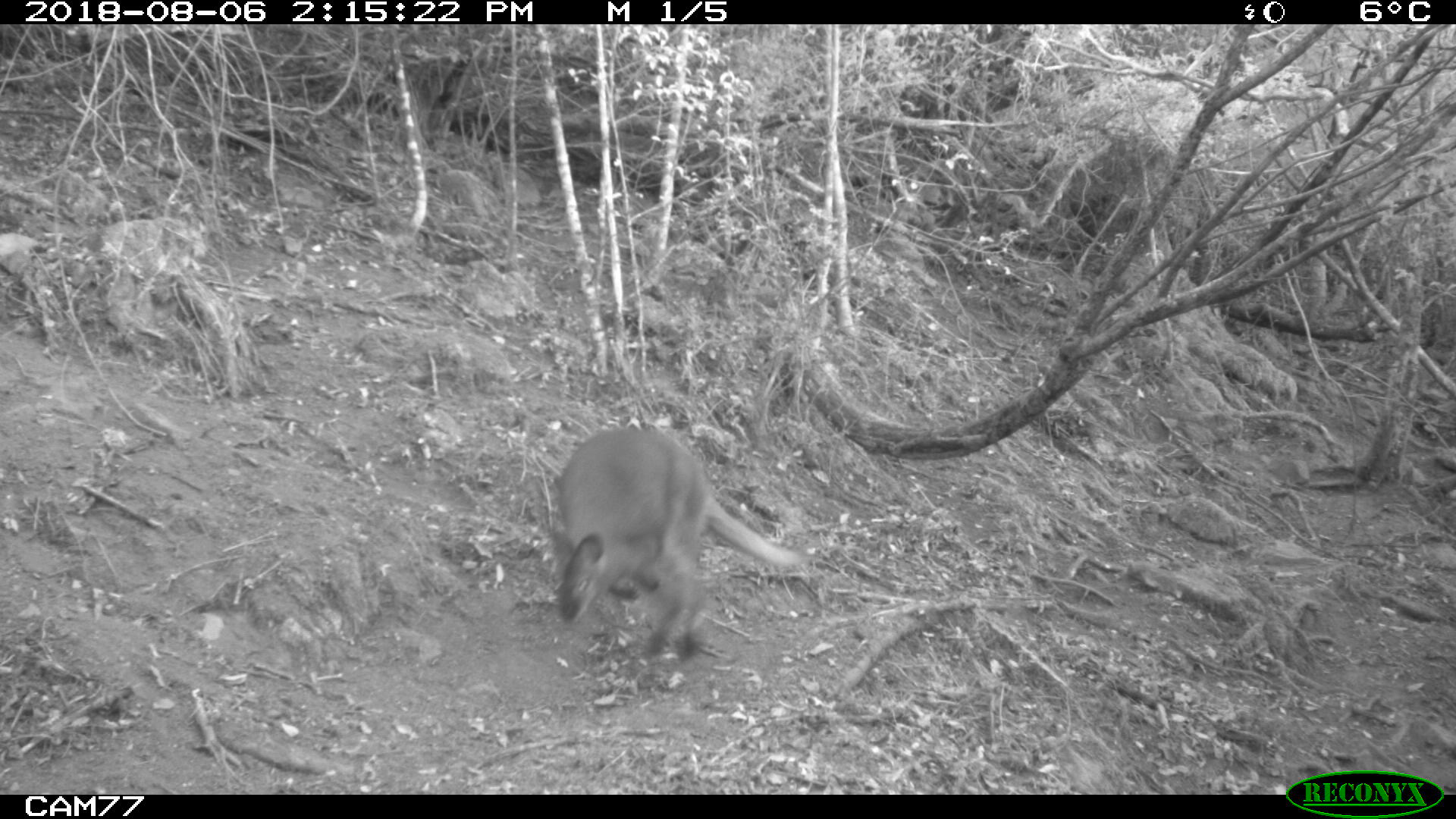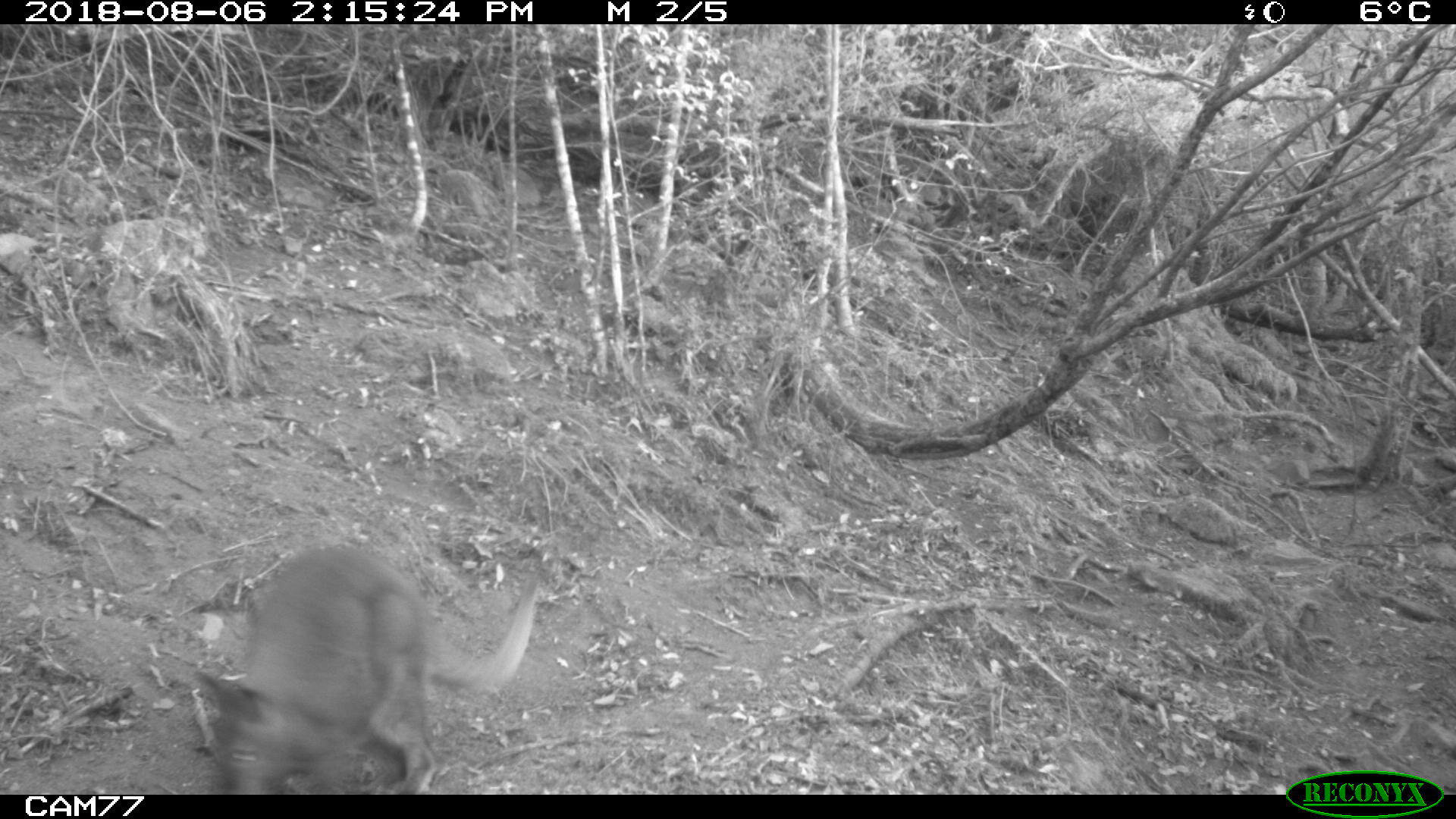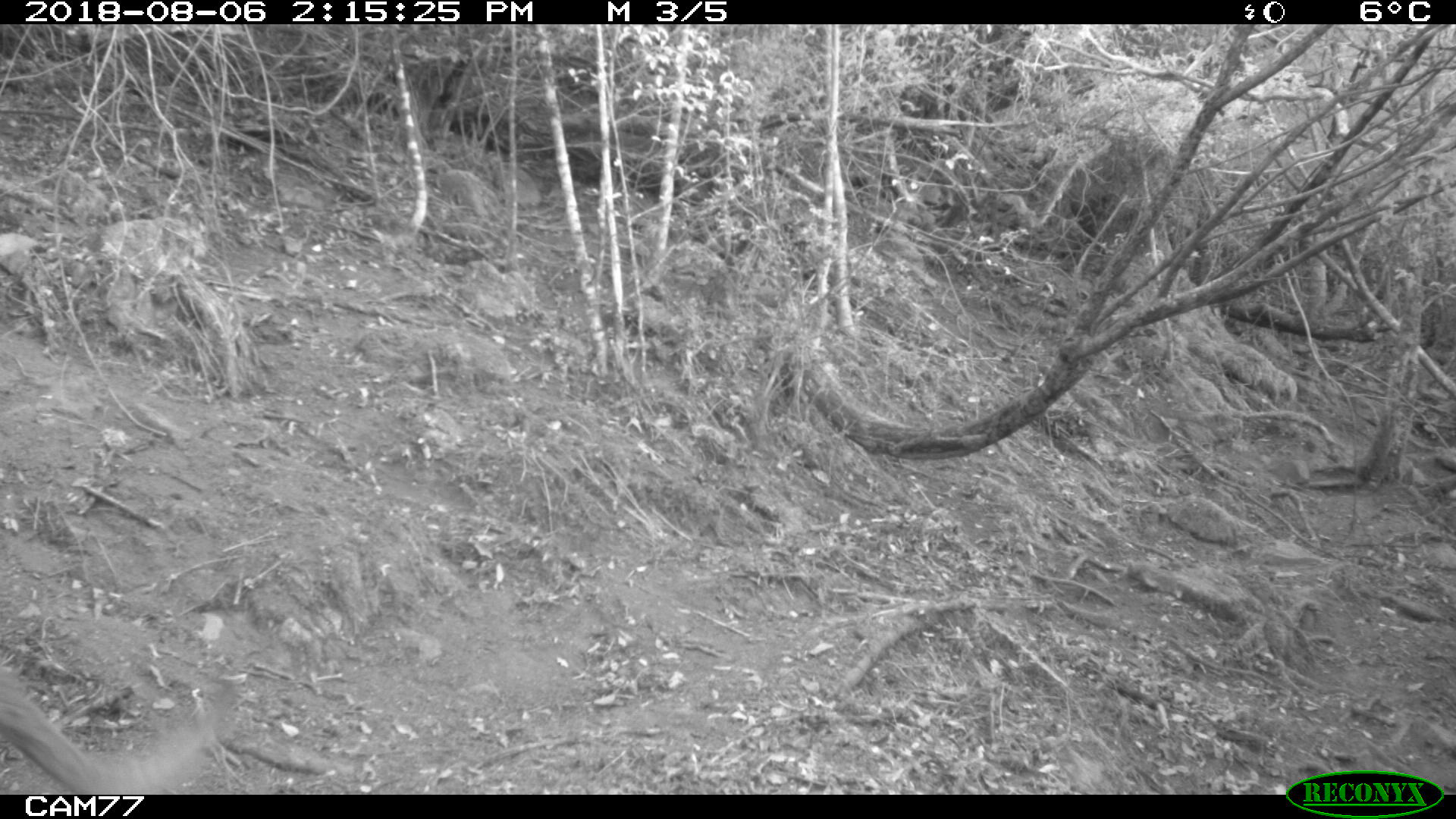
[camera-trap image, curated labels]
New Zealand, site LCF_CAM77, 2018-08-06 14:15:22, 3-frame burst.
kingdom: Animalia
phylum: Chordata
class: Mammalia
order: Diprotodontia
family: Macropodidae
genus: Notamacropus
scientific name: Notamacropus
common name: wallaby